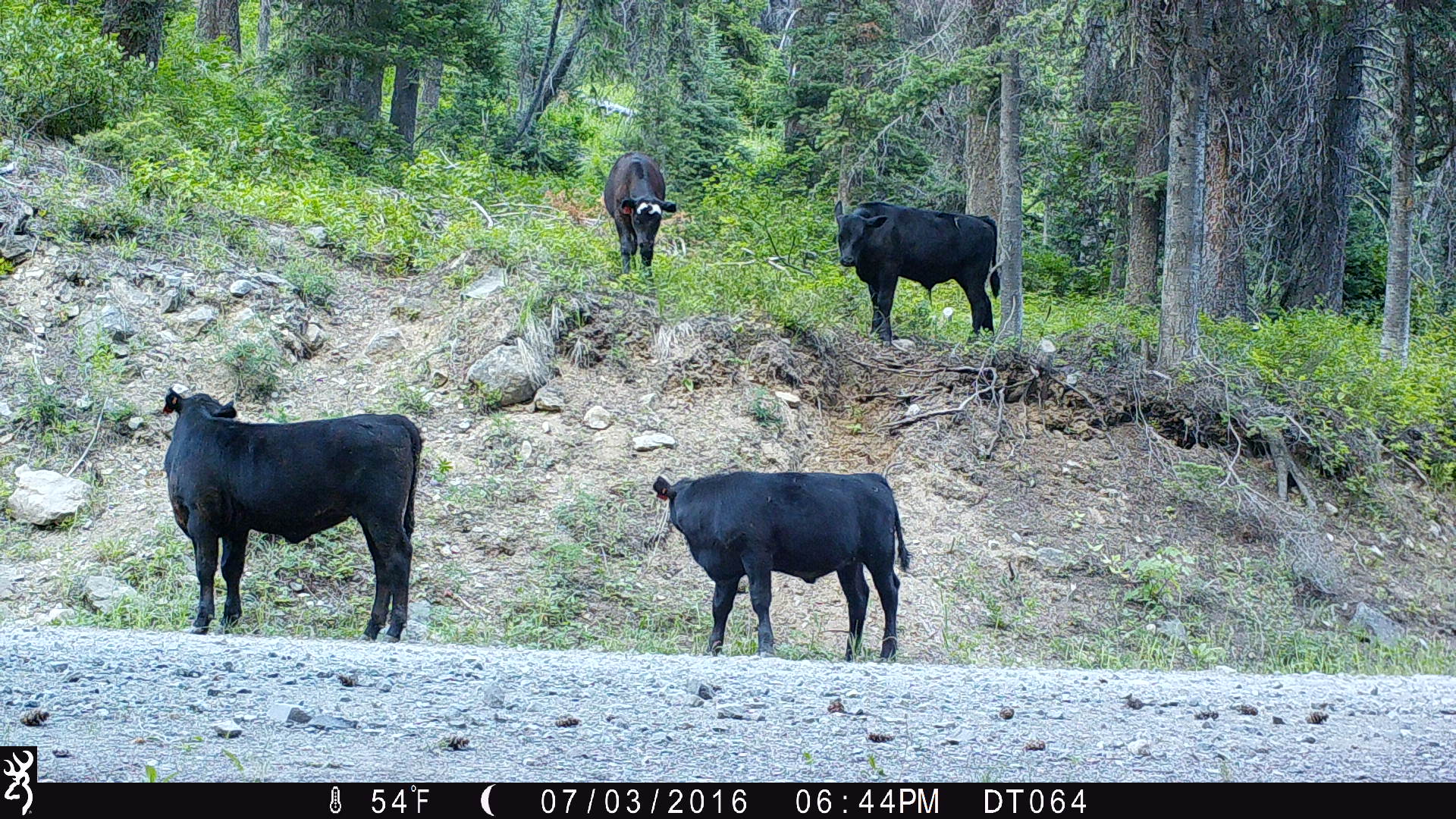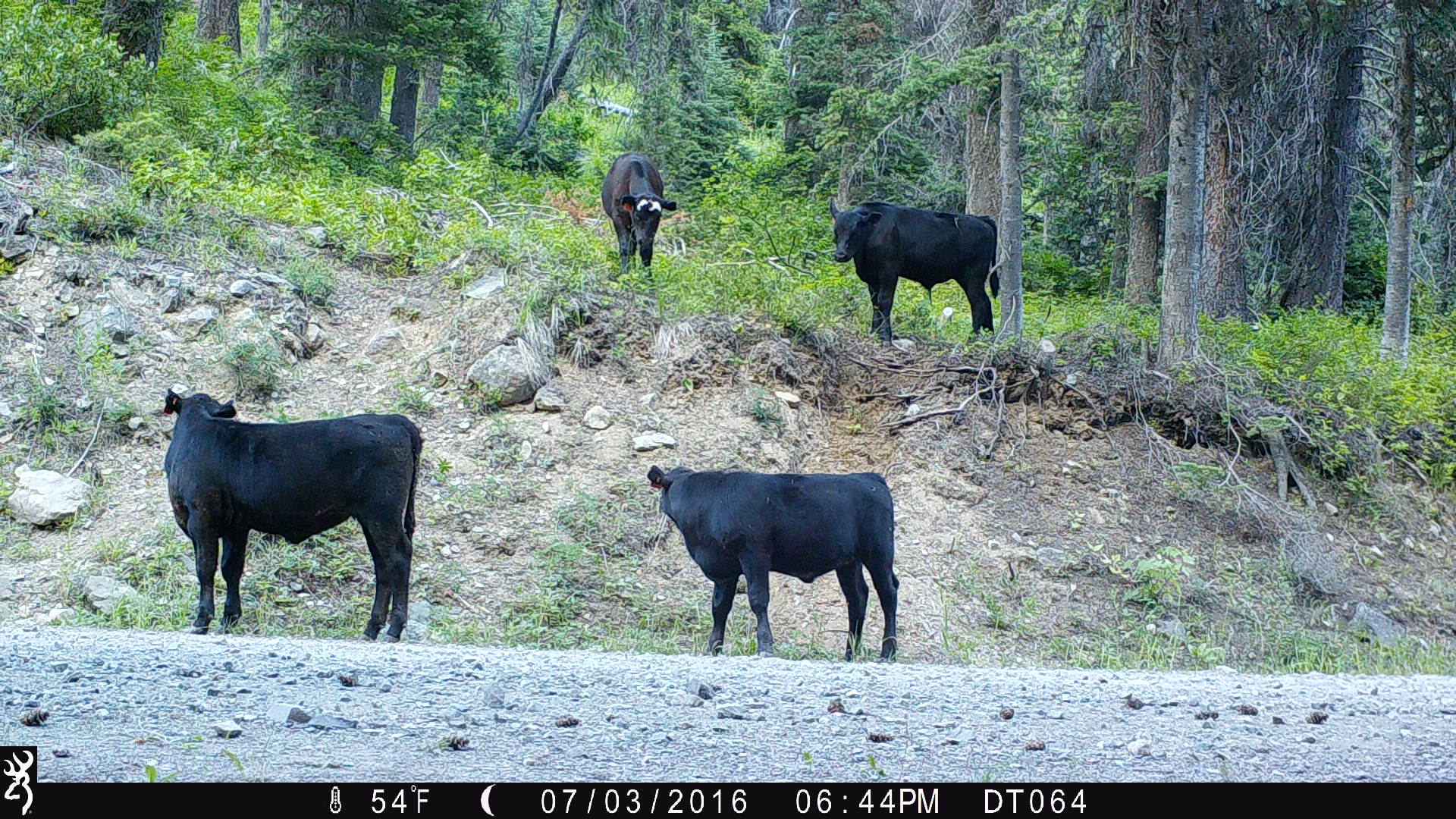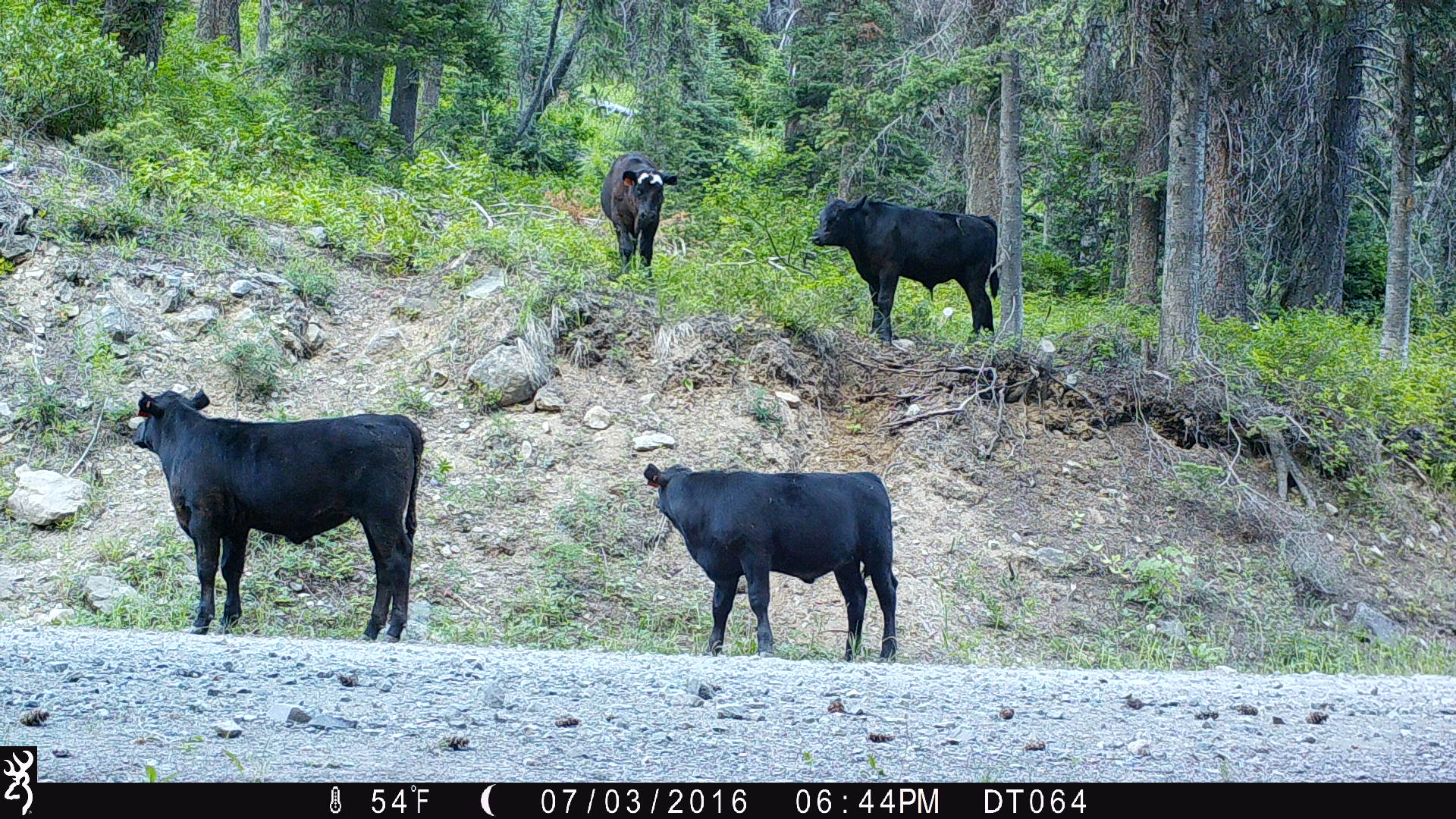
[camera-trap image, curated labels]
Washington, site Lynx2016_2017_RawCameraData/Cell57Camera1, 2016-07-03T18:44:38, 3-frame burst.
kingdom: Animalia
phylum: Chordata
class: Mammalia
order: Artiodactyla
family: Bovidae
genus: Bos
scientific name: Bos taurus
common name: domestic cattle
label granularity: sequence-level